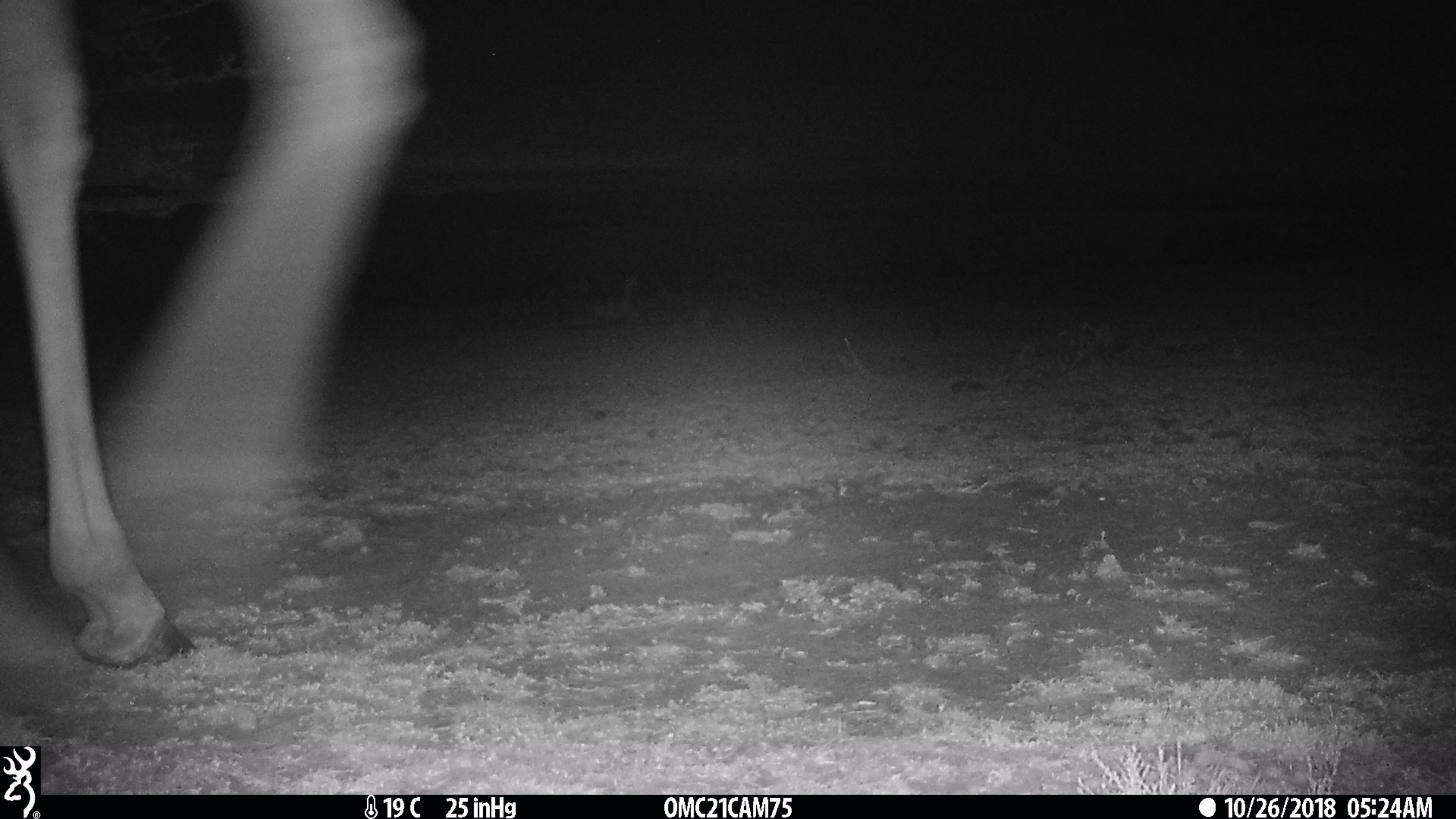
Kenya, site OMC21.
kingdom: Animalia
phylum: Chordata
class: Mammalia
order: Artiodactyla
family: Giraffidae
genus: Giraffa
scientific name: Giraffa camelopardalis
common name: northern giraffe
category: giraffe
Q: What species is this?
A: Giraffe (northern giraffe) (Giraffa camelopardalis).